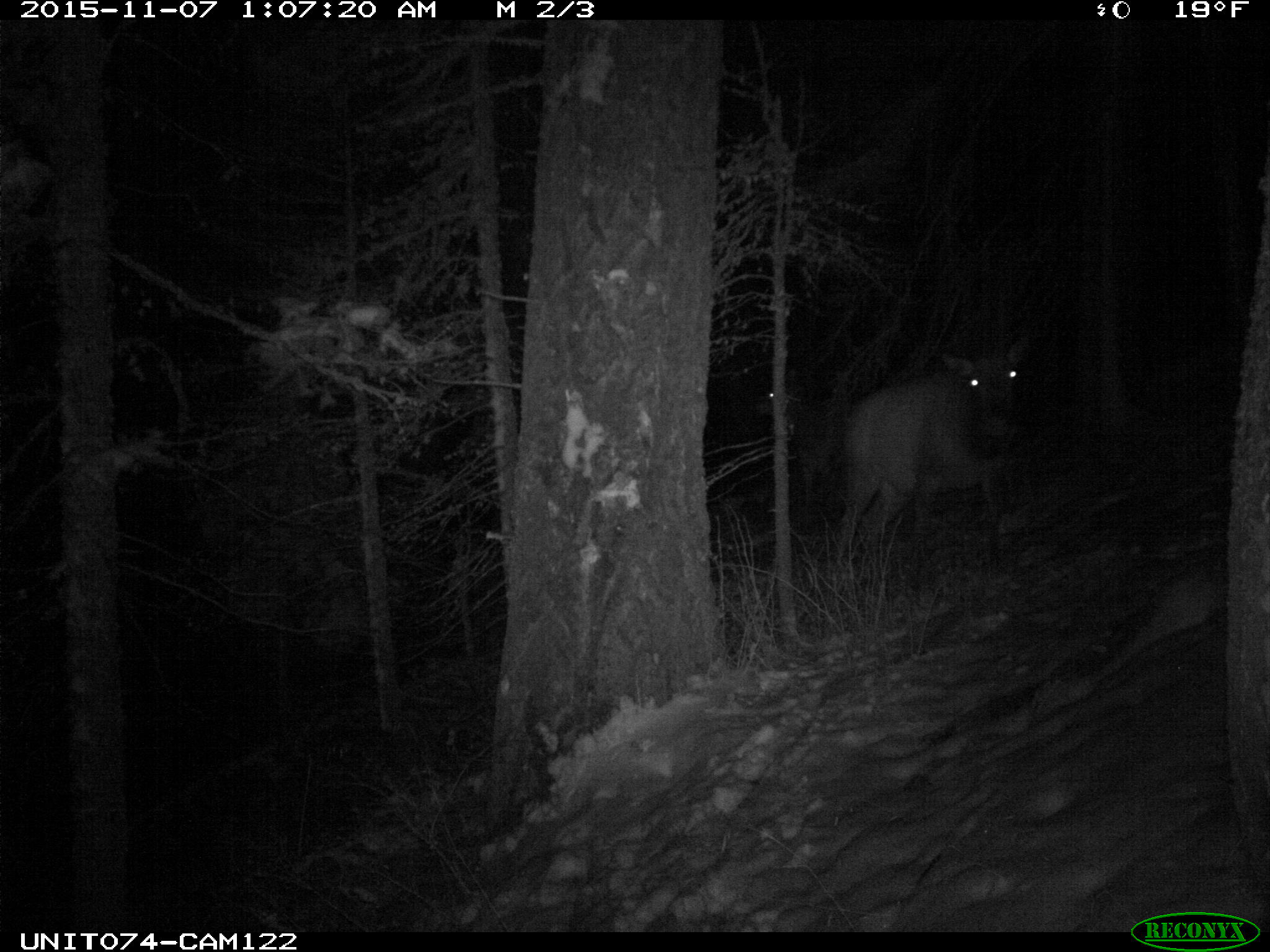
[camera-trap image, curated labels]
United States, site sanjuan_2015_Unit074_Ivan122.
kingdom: Animalia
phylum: Chordata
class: Mammalia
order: Artiodactyla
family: Cervidae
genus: Cervus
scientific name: Cervus elaphus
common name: red deer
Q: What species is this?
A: Cervus elaphus (red deer).